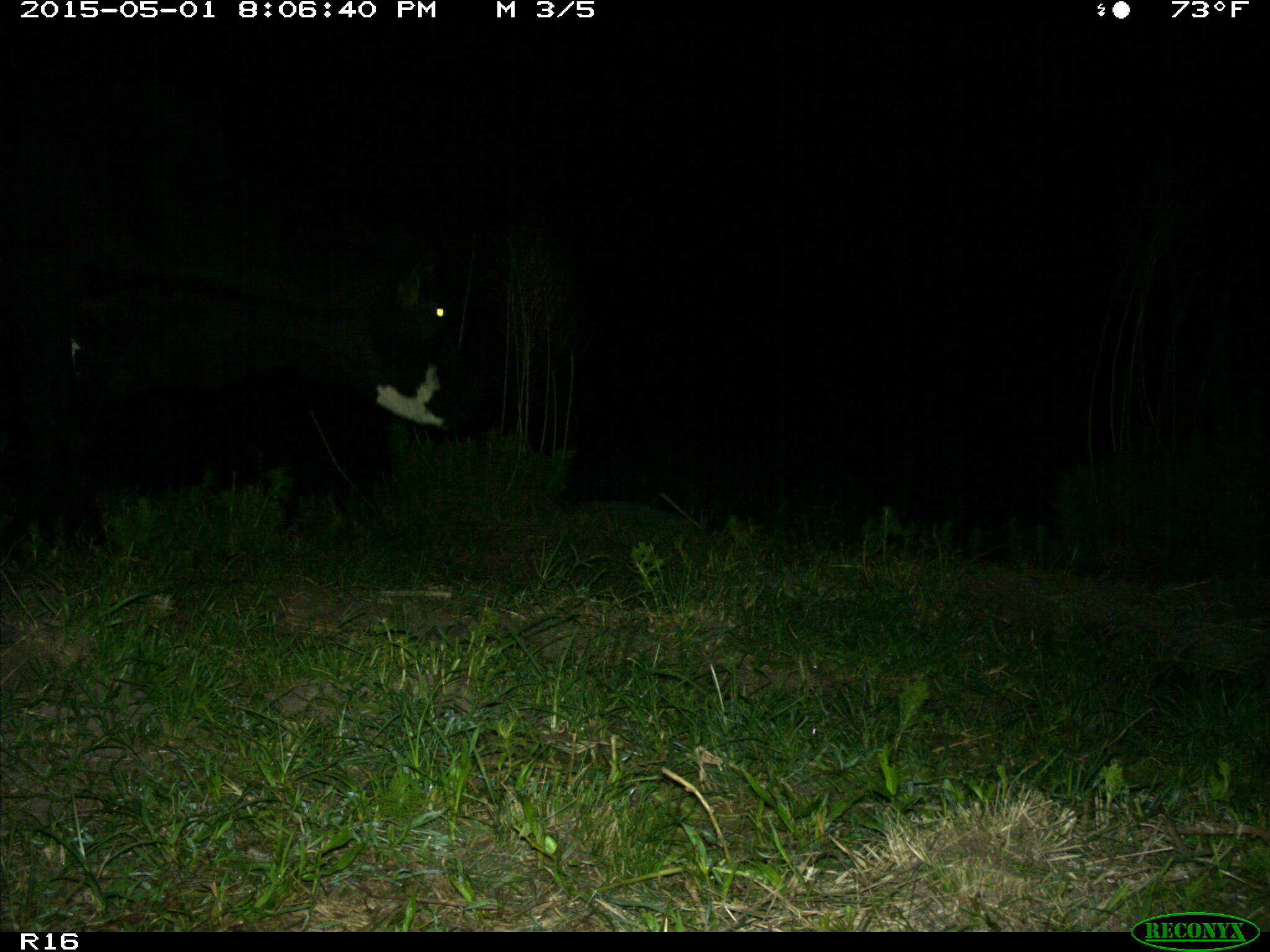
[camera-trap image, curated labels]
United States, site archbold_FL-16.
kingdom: Animalia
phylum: Chordata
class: Mammalia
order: Artiodactyla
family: Bovidae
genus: Bos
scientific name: Bos taurus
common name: domestic cow